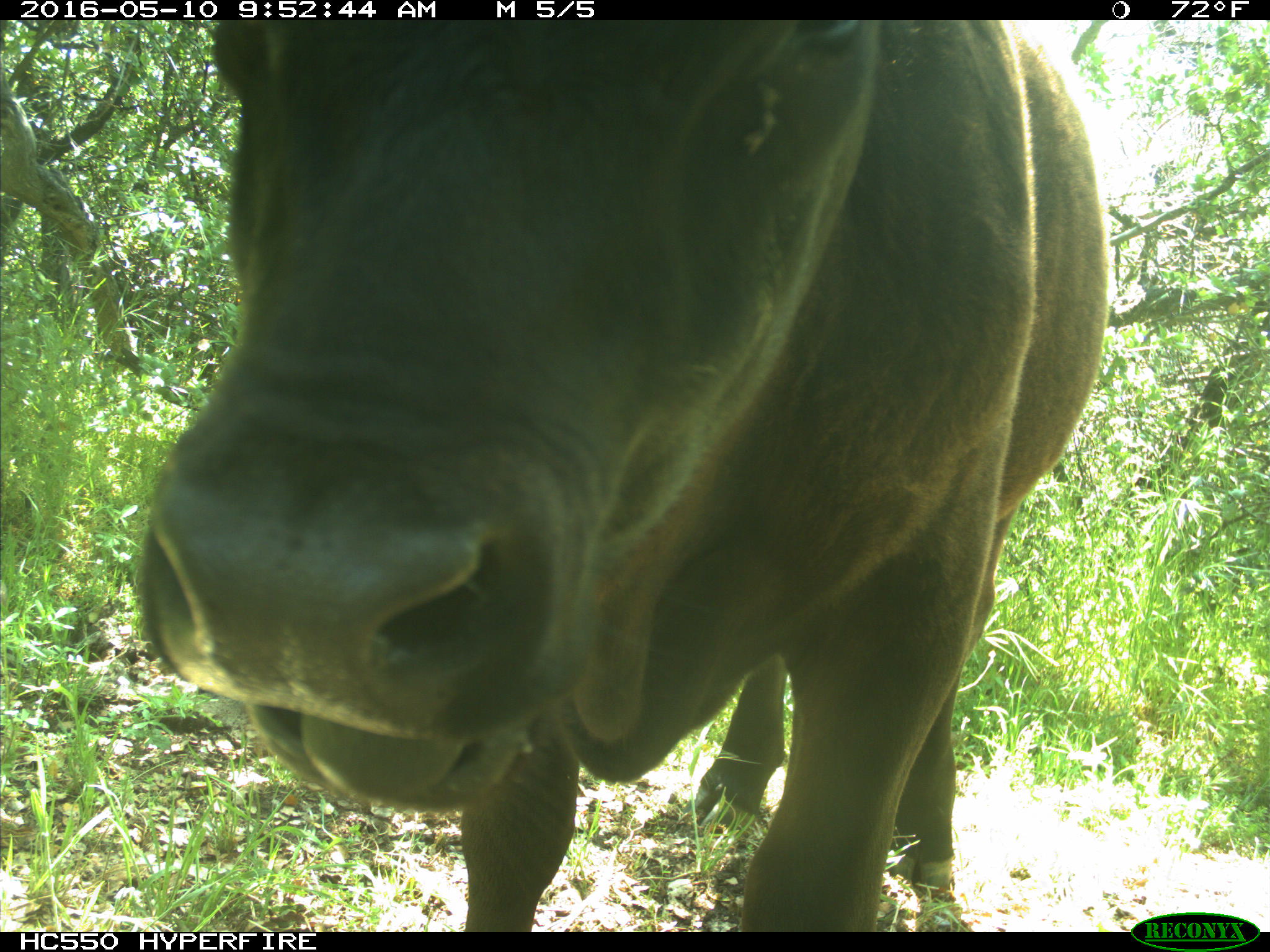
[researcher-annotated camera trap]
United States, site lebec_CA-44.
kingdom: Animalia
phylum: Chordata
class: Mammalia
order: Artiodactyla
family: Bovidae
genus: Bos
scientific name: Bos taurus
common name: domestic cow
Bos taurus (domestic cow).